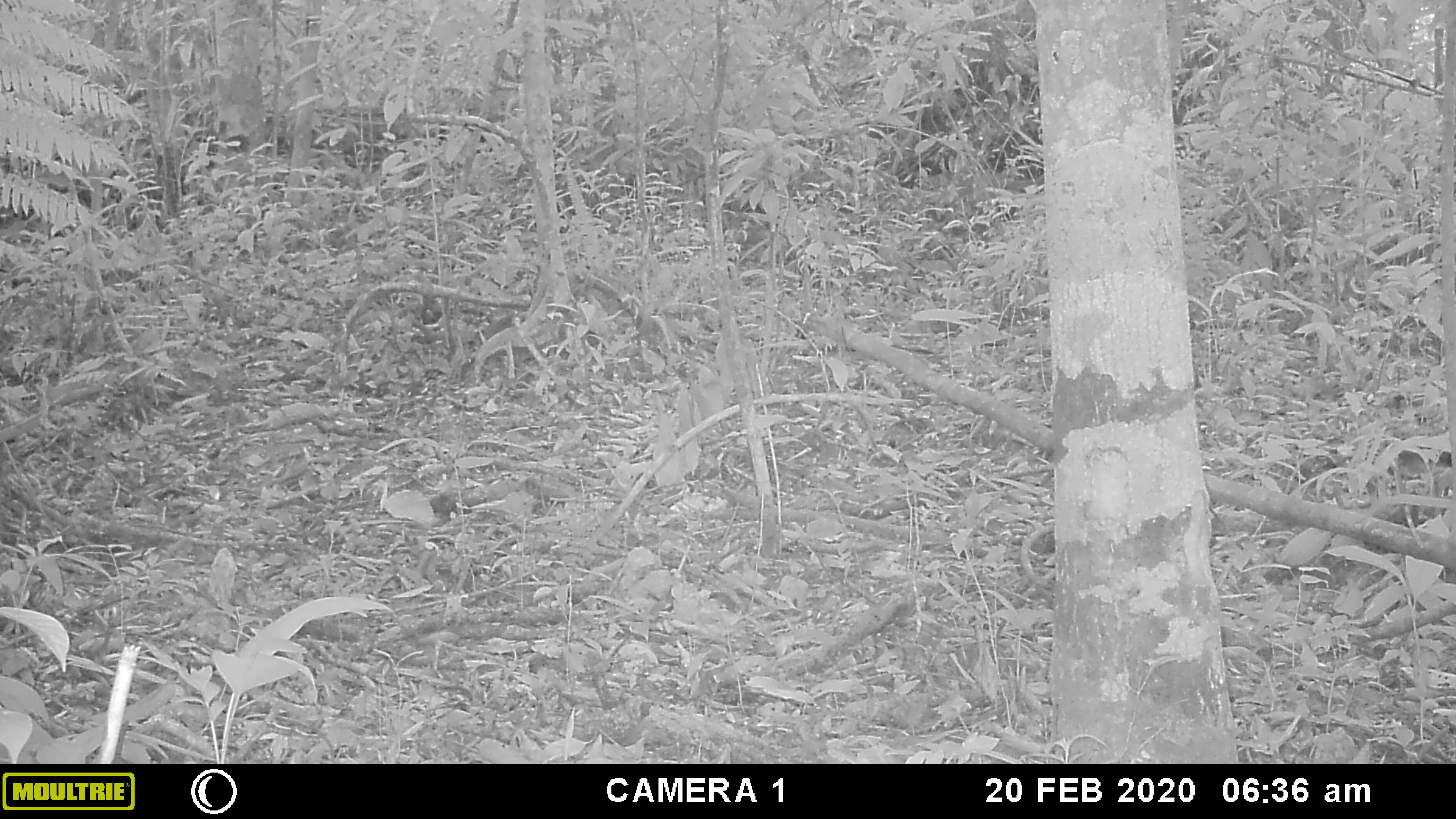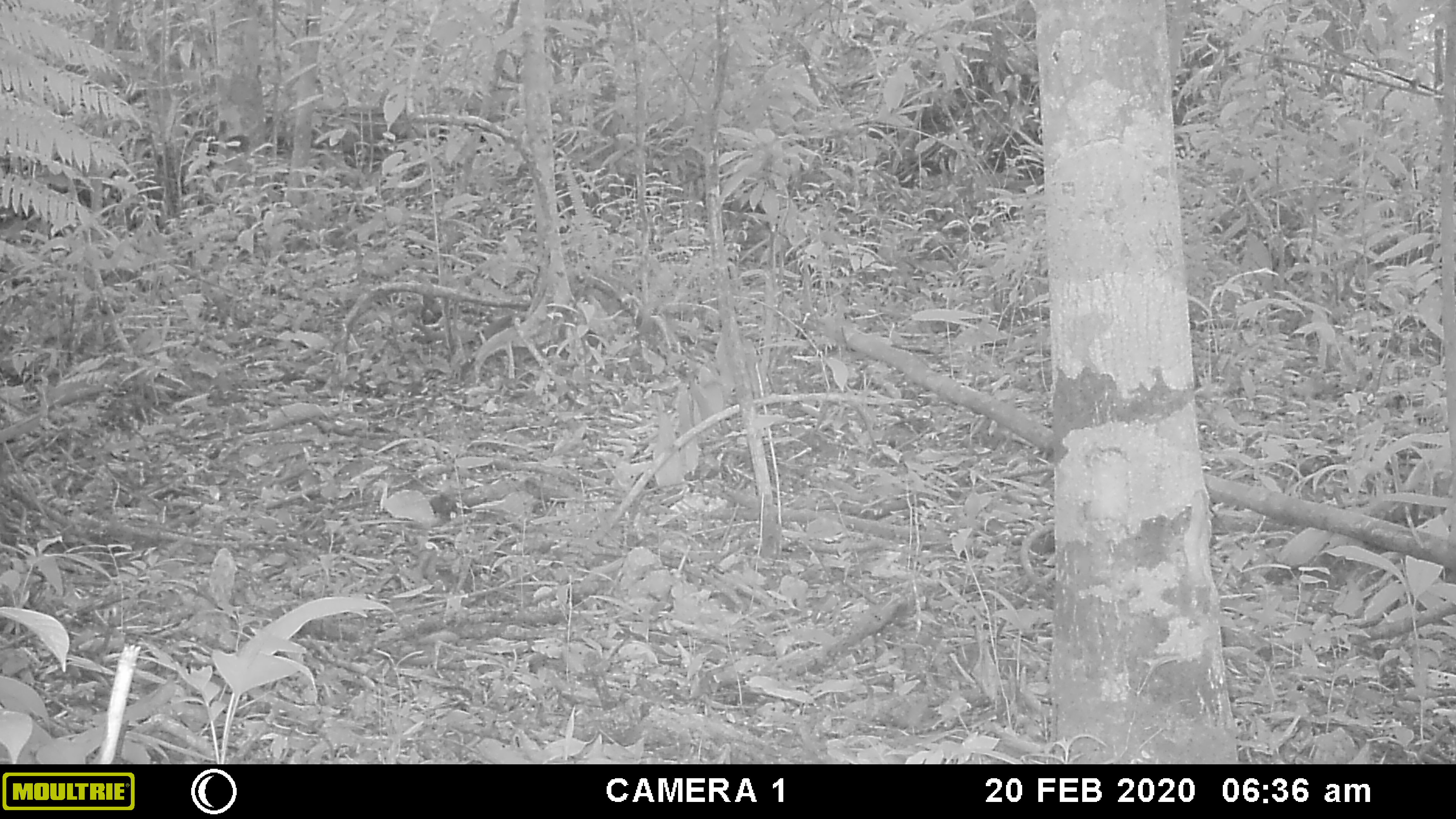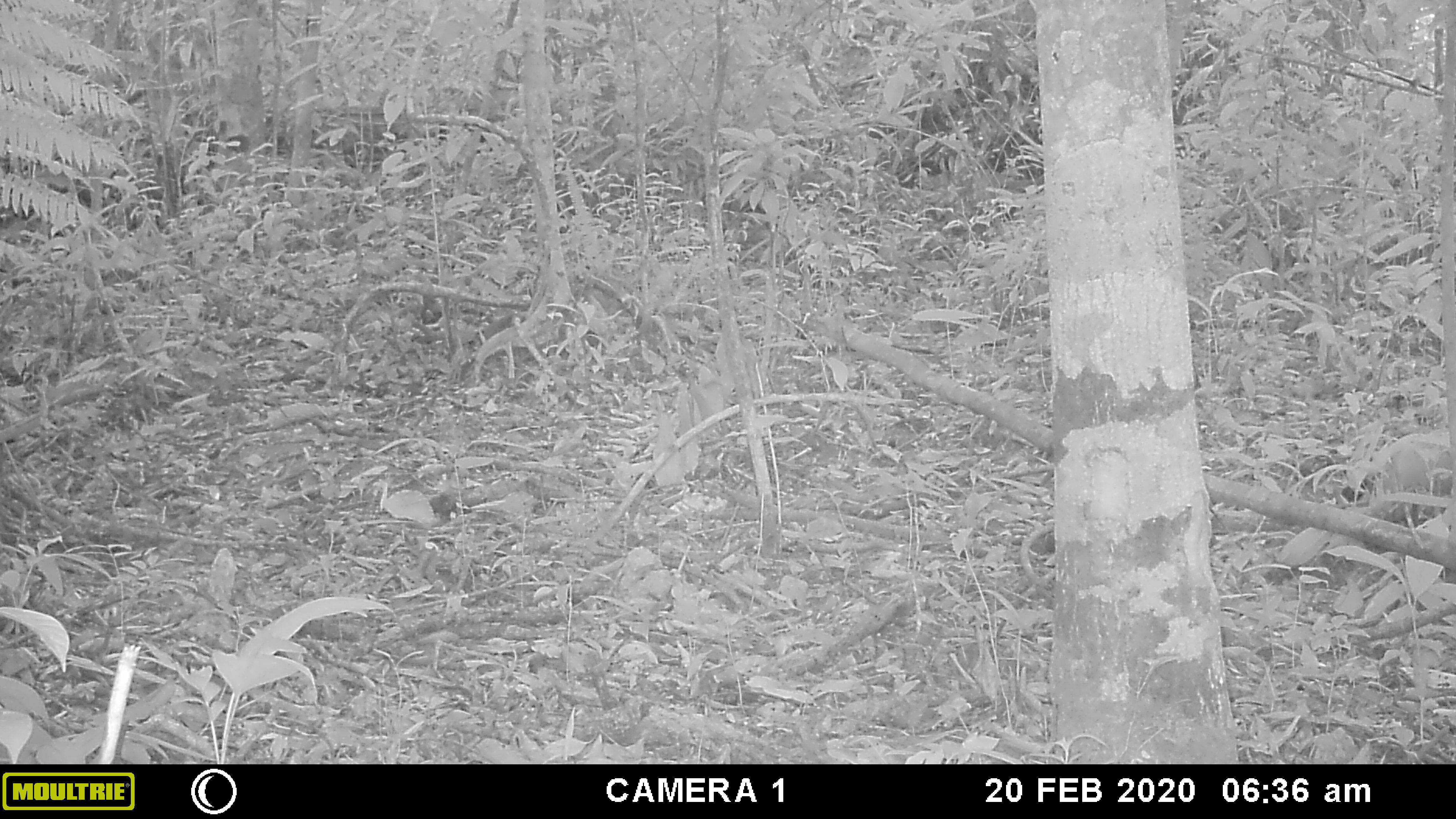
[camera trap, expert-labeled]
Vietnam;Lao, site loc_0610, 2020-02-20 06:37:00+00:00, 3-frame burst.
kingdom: Animalia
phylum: Chordata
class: Mammalia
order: Carnivora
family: Mustelidae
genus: Martes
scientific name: Martes flavigula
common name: yellow-throated marten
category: yellow throated marten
Yellow throated marten (yellow-throated marten) (Martes flavigula). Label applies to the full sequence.